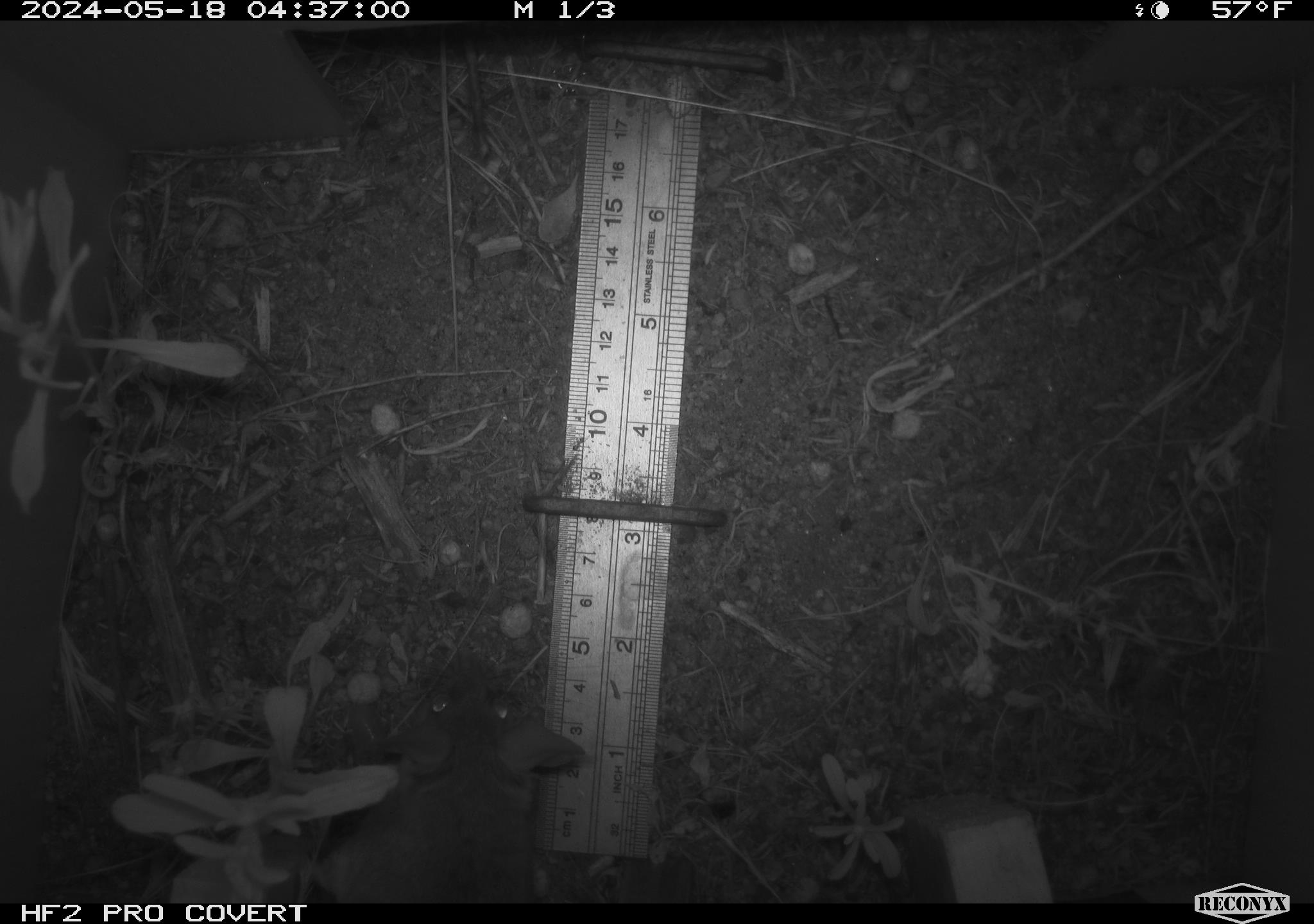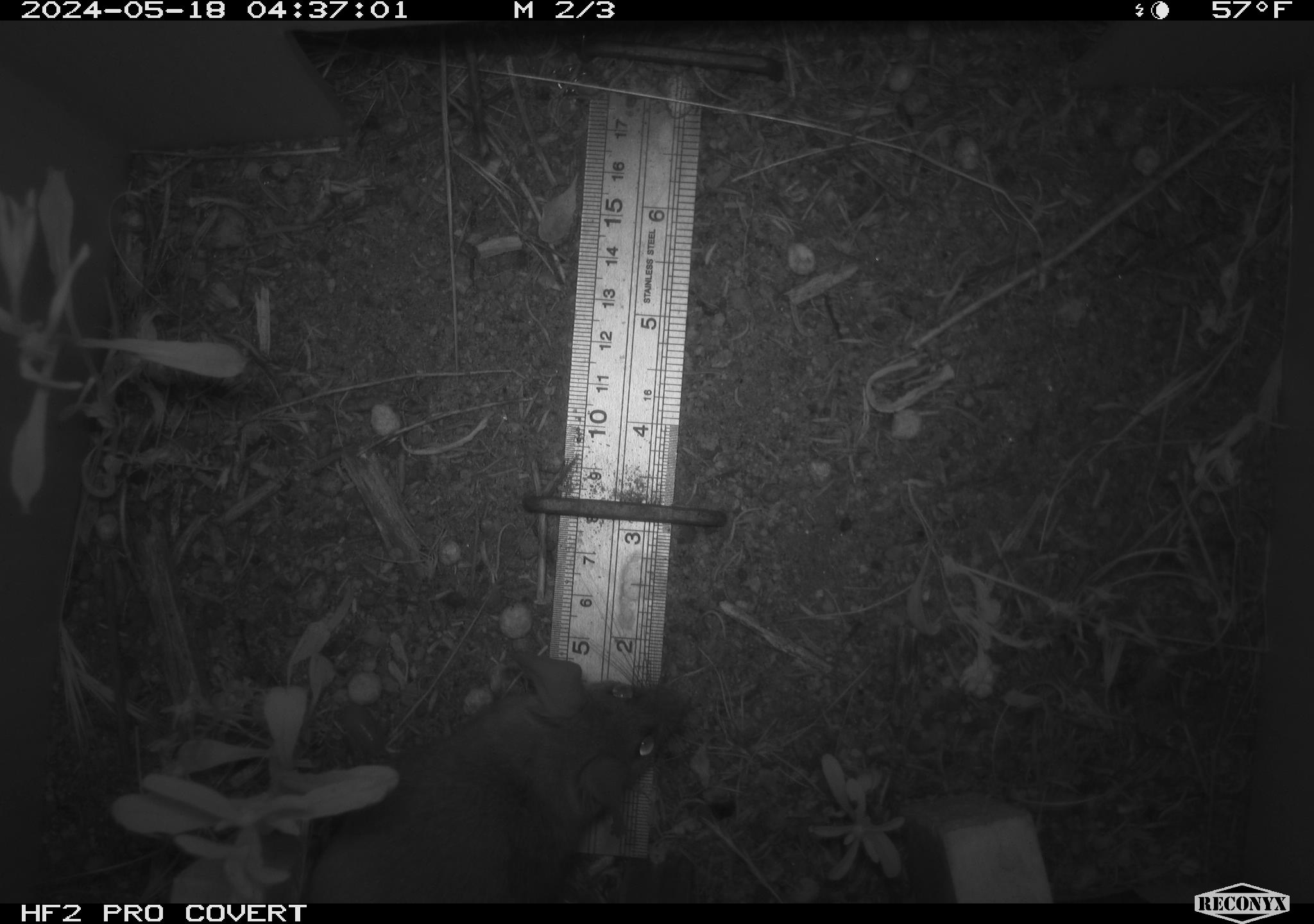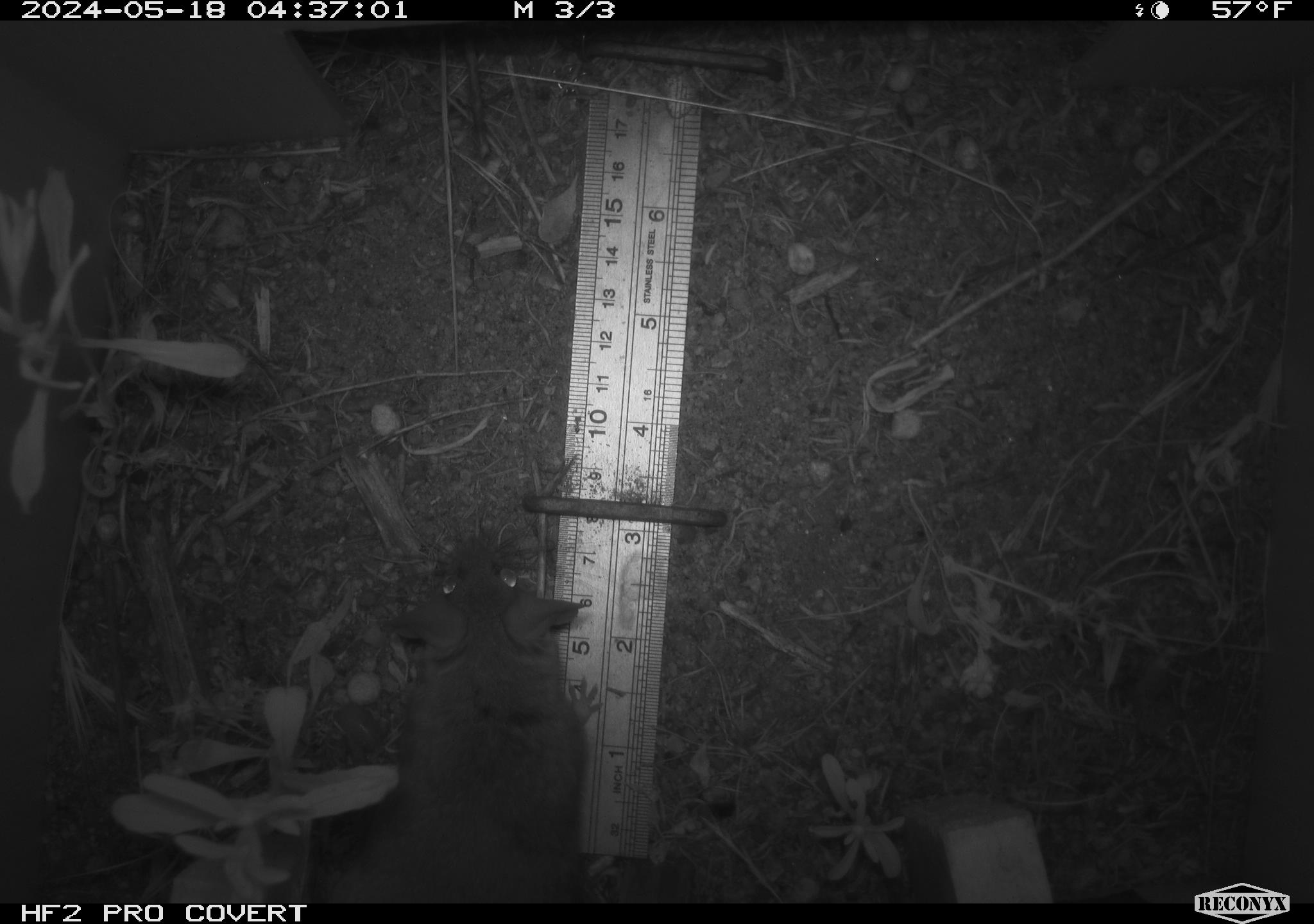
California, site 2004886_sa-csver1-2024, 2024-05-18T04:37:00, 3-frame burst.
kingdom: Animalia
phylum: Chordata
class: Mammalia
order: Rodentia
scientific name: Rodentia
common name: rodent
Rodent (Rodentia).